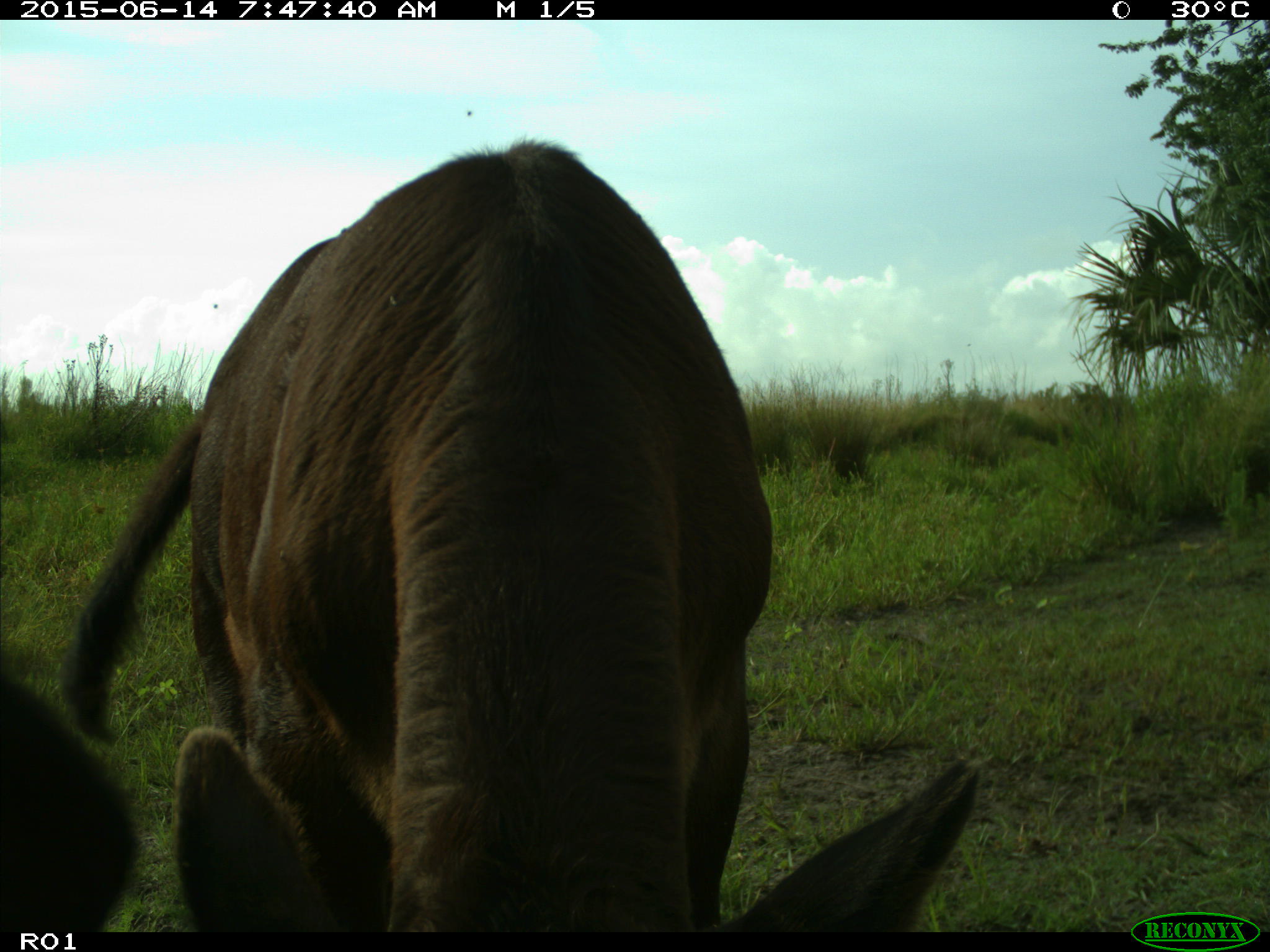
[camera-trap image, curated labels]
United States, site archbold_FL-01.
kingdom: Animalia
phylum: Chordata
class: Mammalia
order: Artiodactyla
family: Bovidae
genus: Bos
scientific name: Bos taurus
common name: domestic cow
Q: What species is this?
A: Bos taurus (domestic cow).